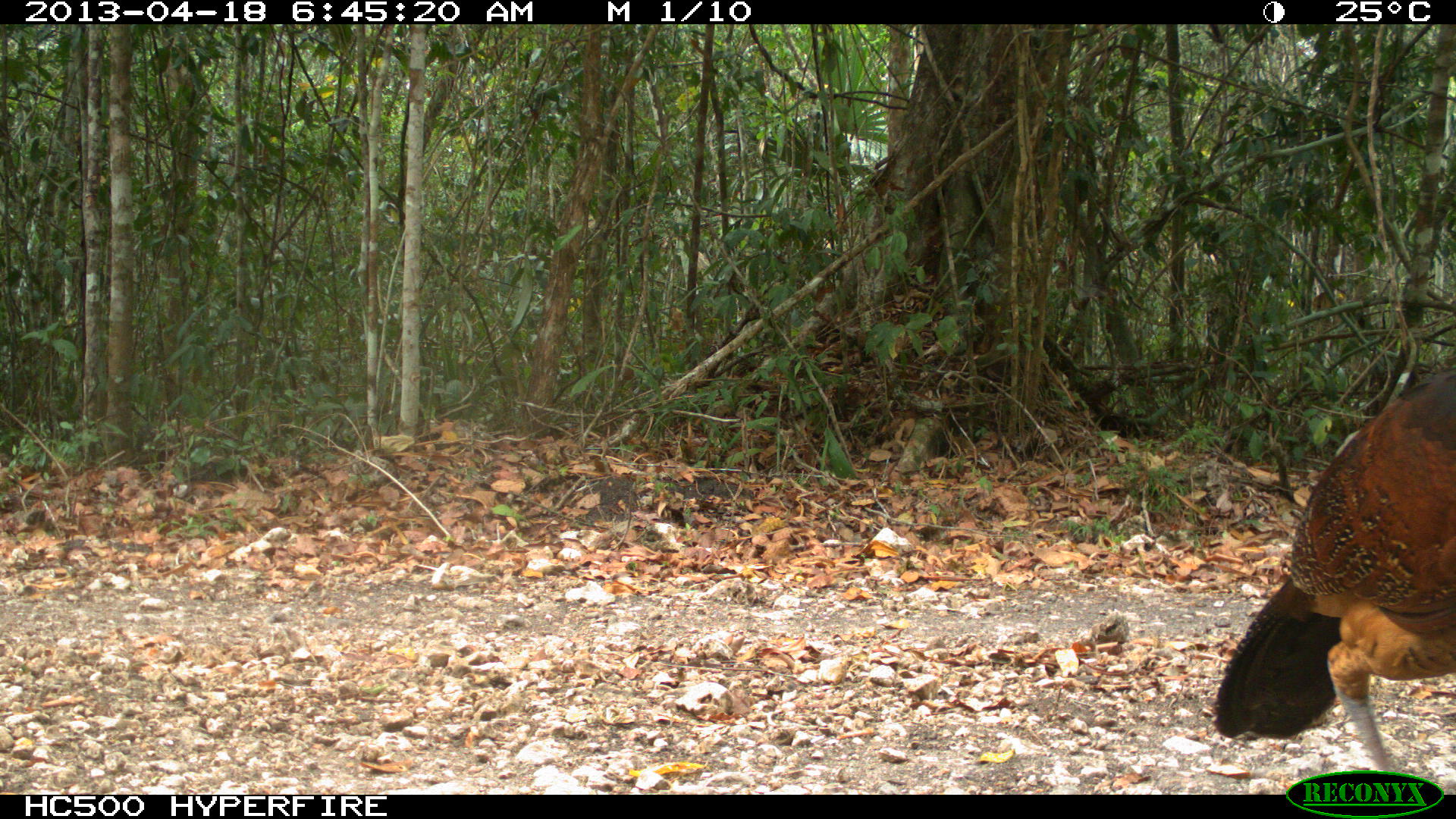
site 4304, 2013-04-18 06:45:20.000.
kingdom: Animalia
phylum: Chordata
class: Aves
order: Galliformes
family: Cracidae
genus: Crax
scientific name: Crax rubra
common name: great curassow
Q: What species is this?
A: Crax rubra (great curassow).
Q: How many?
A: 1.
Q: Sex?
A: Female.